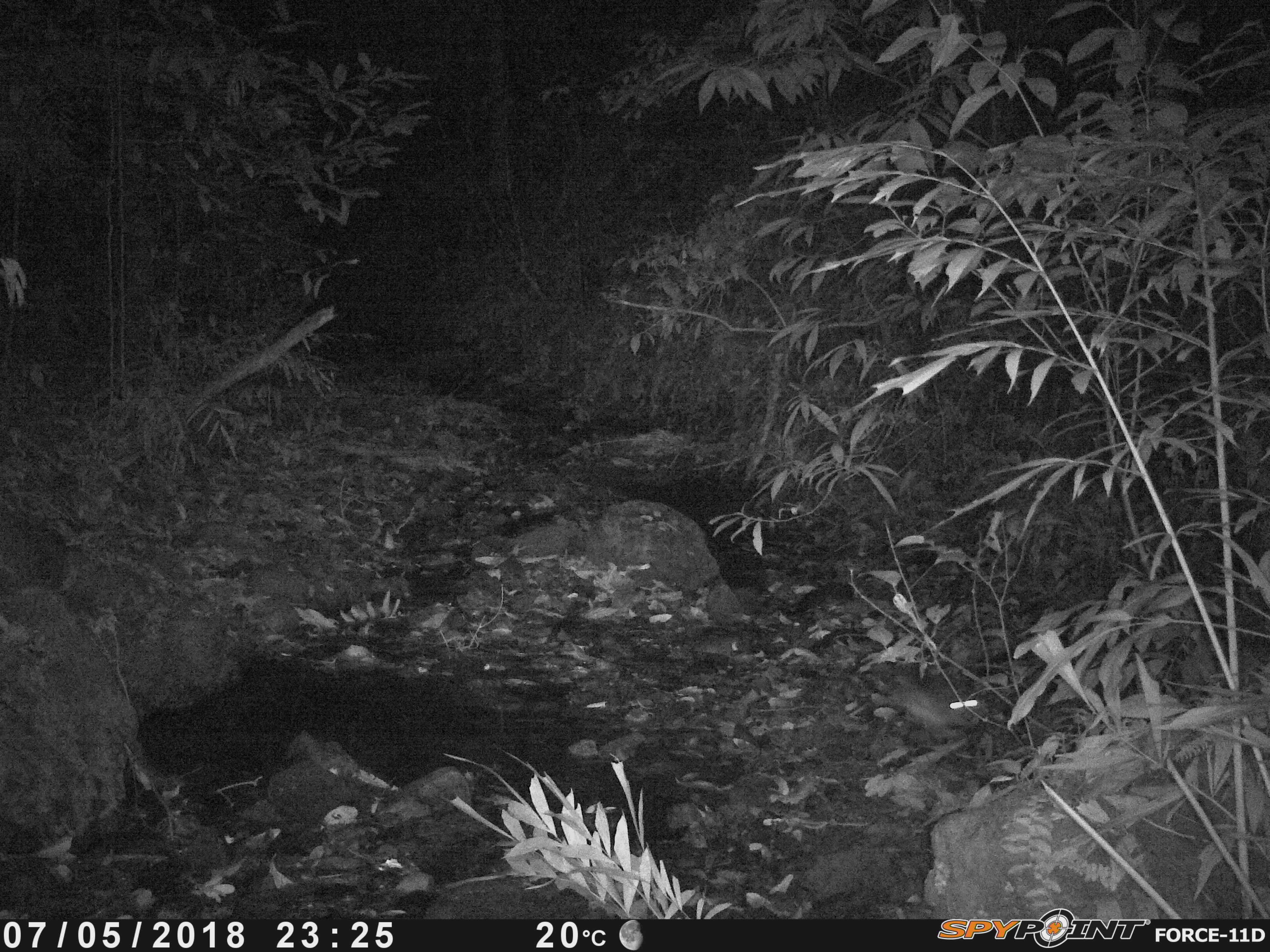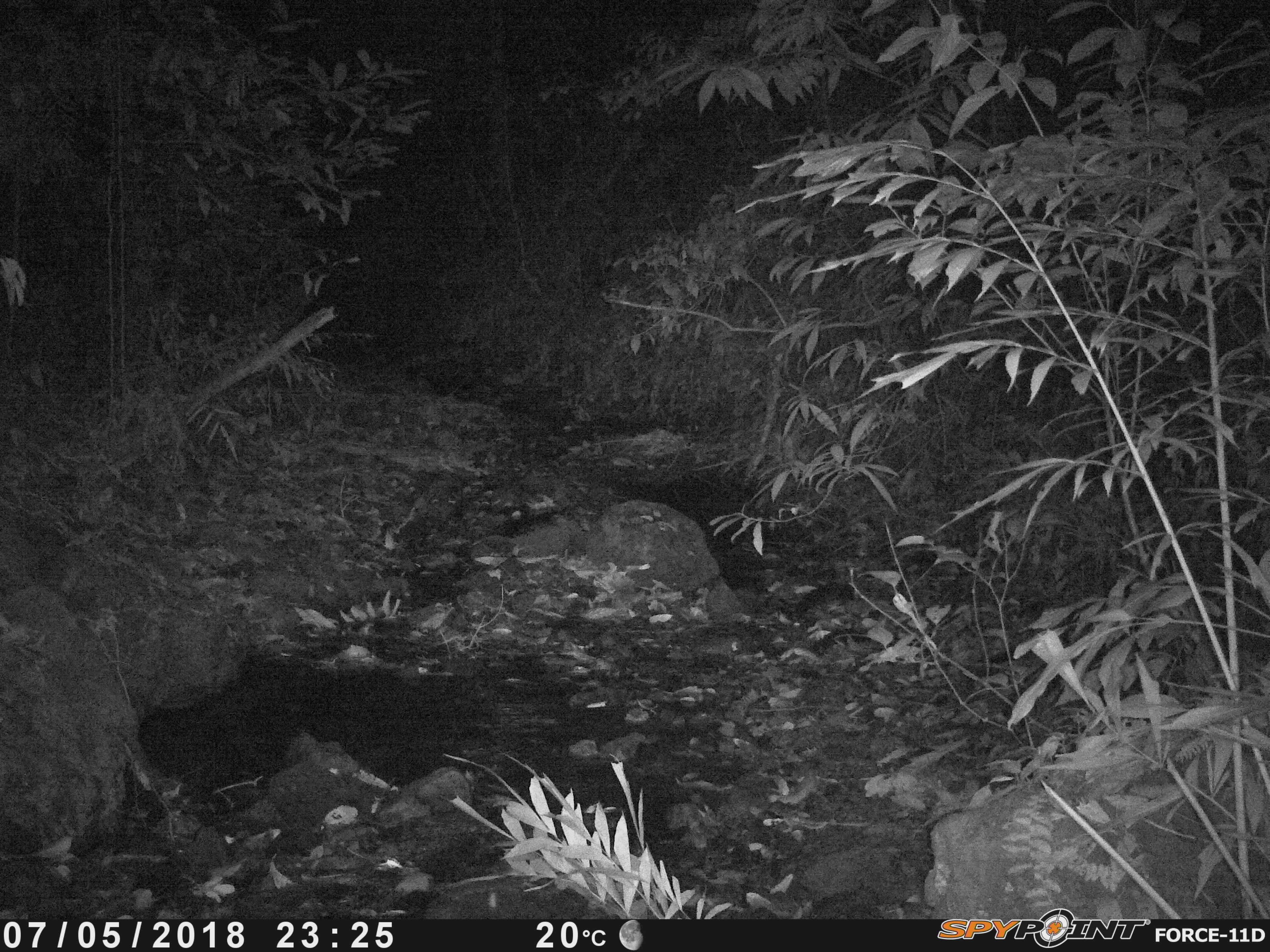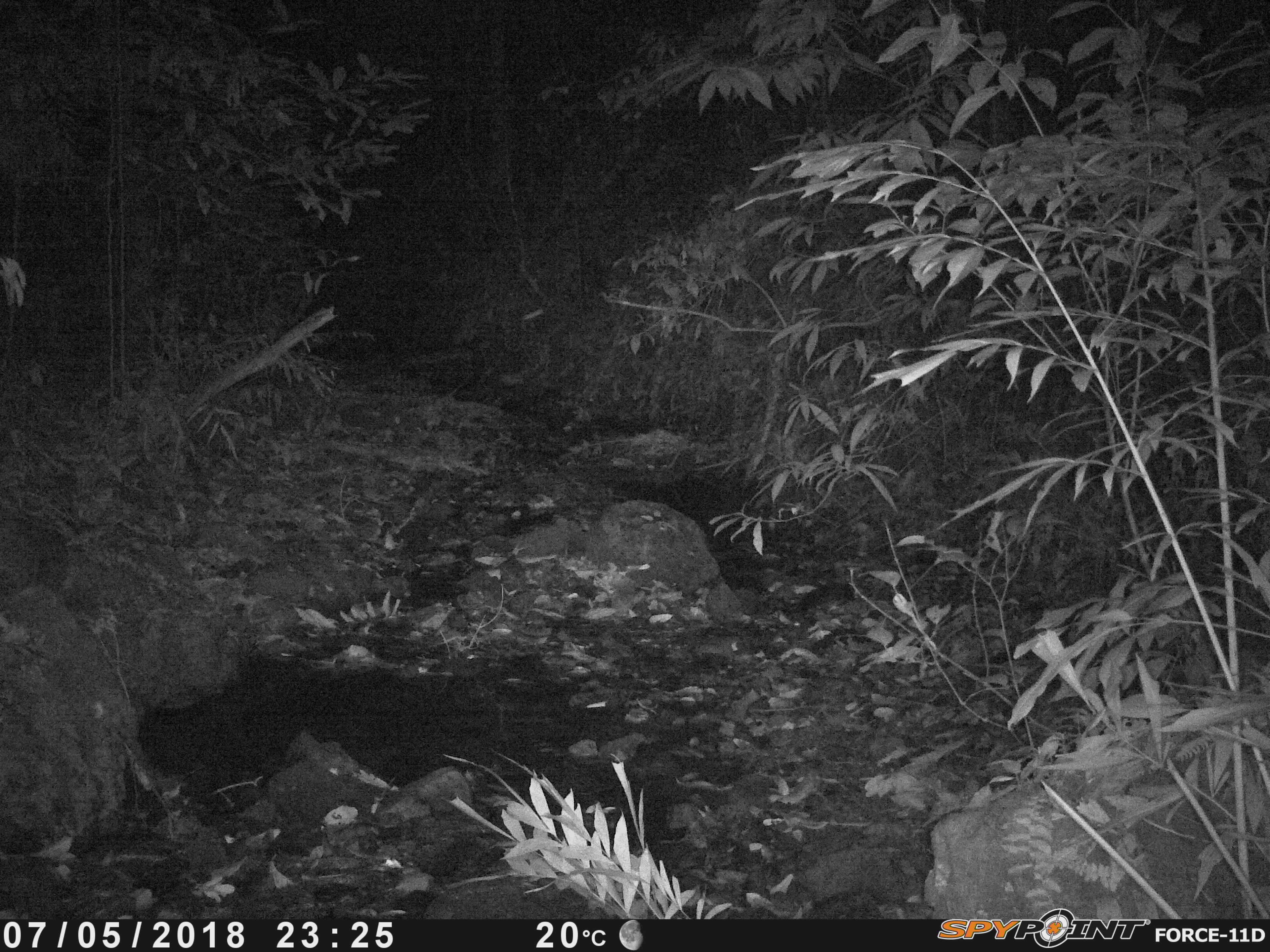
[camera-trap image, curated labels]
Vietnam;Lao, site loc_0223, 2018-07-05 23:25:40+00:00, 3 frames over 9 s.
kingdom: Animalia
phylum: Chordata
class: Mammalia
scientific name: Mammalia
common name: mammal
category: unidentified small mammal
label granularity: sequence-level